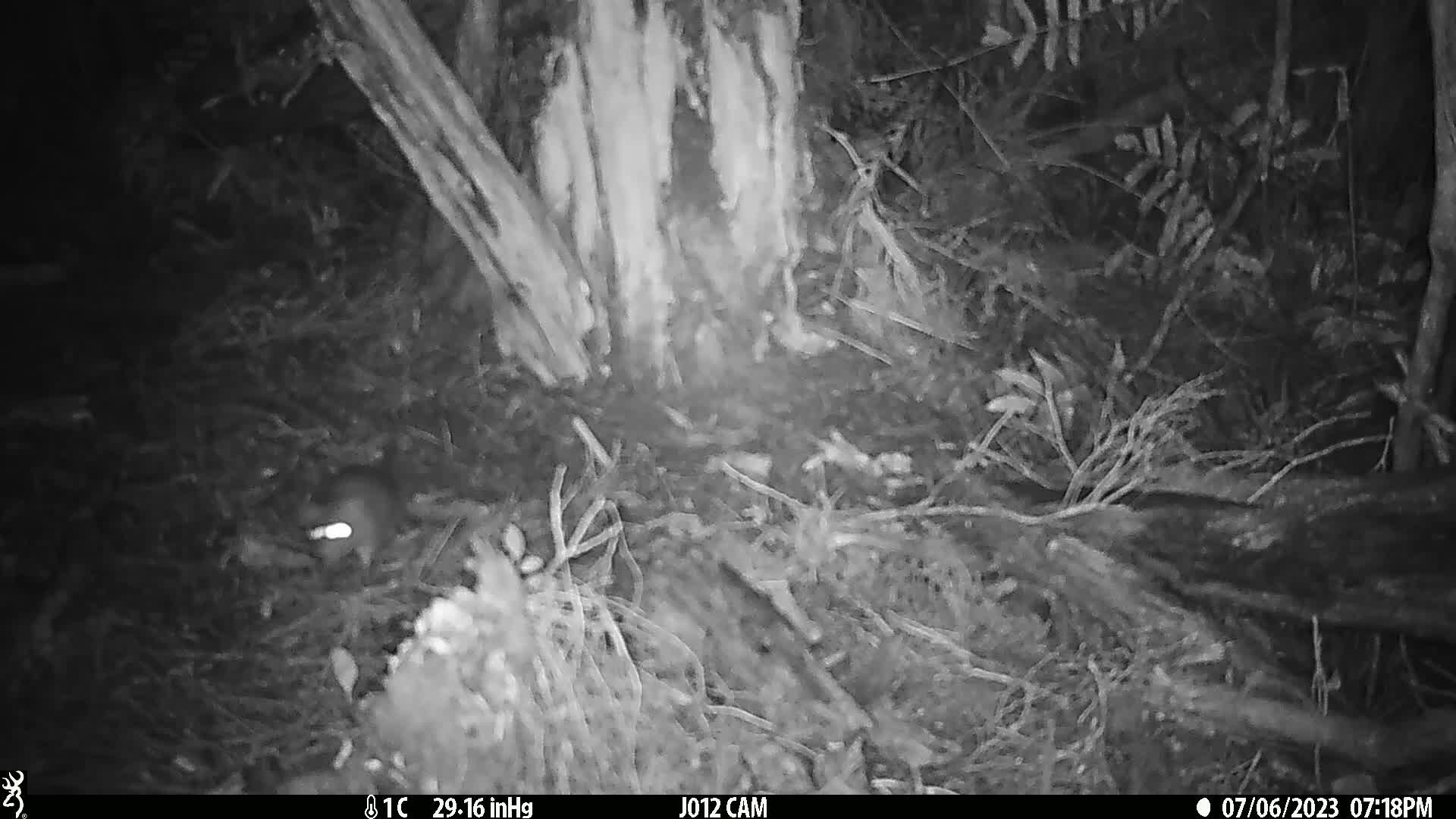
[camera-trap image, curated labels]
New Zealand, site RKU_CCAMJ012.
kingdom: Animalia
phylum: Chordata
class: Mammalia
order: Rodentia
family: Muridae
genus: Rattus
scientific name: Rattus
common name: rat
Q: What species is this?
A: Rat (Rattus).